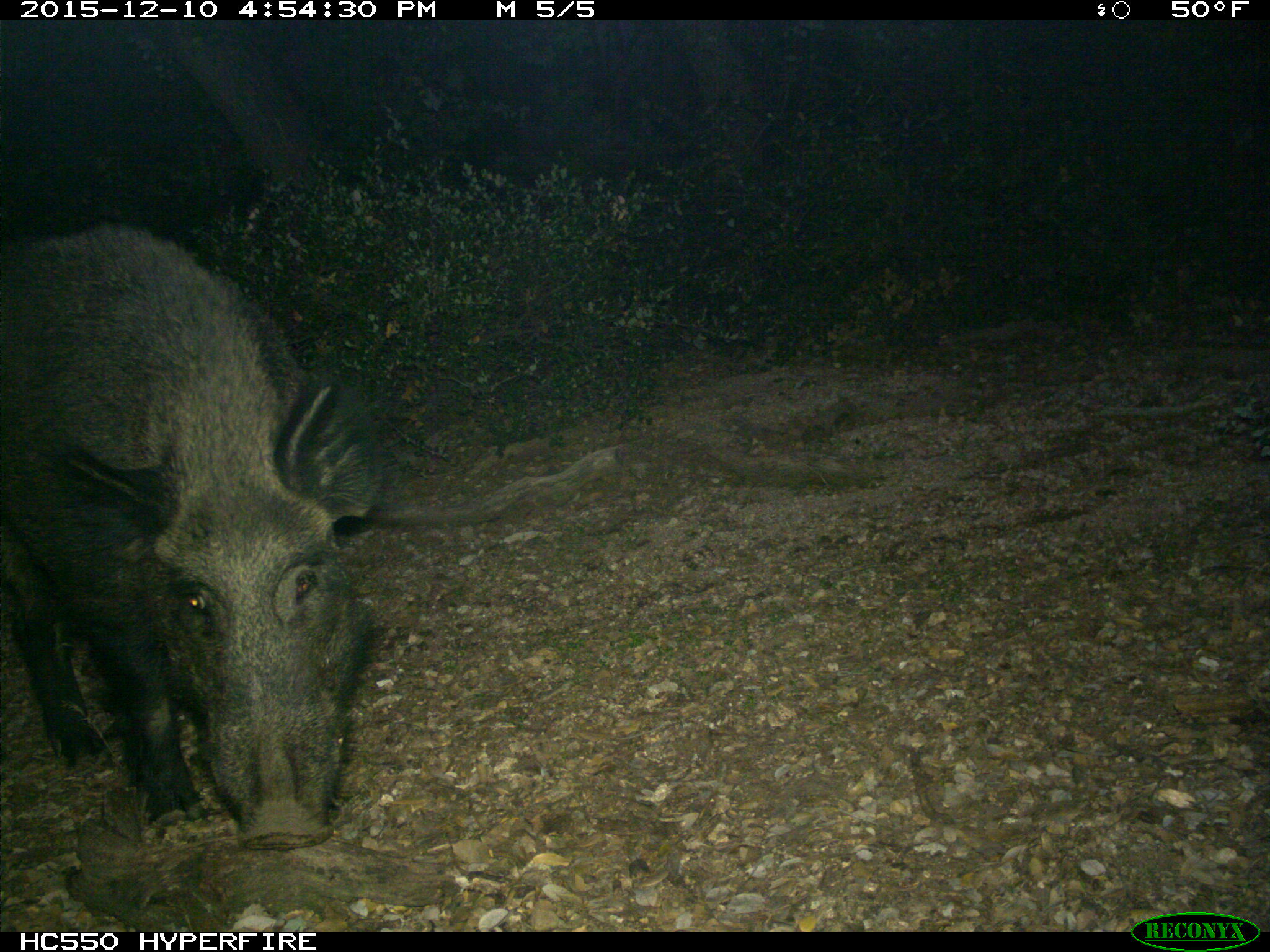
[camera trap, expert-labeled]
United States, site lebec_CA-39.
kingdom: Animalia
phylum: Chordata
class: Mammalia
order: Artiodactyla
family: Suidae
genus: Sus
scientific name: Sus scrofa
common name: wild boar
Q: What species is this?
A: Sus scrofa (wild boar).